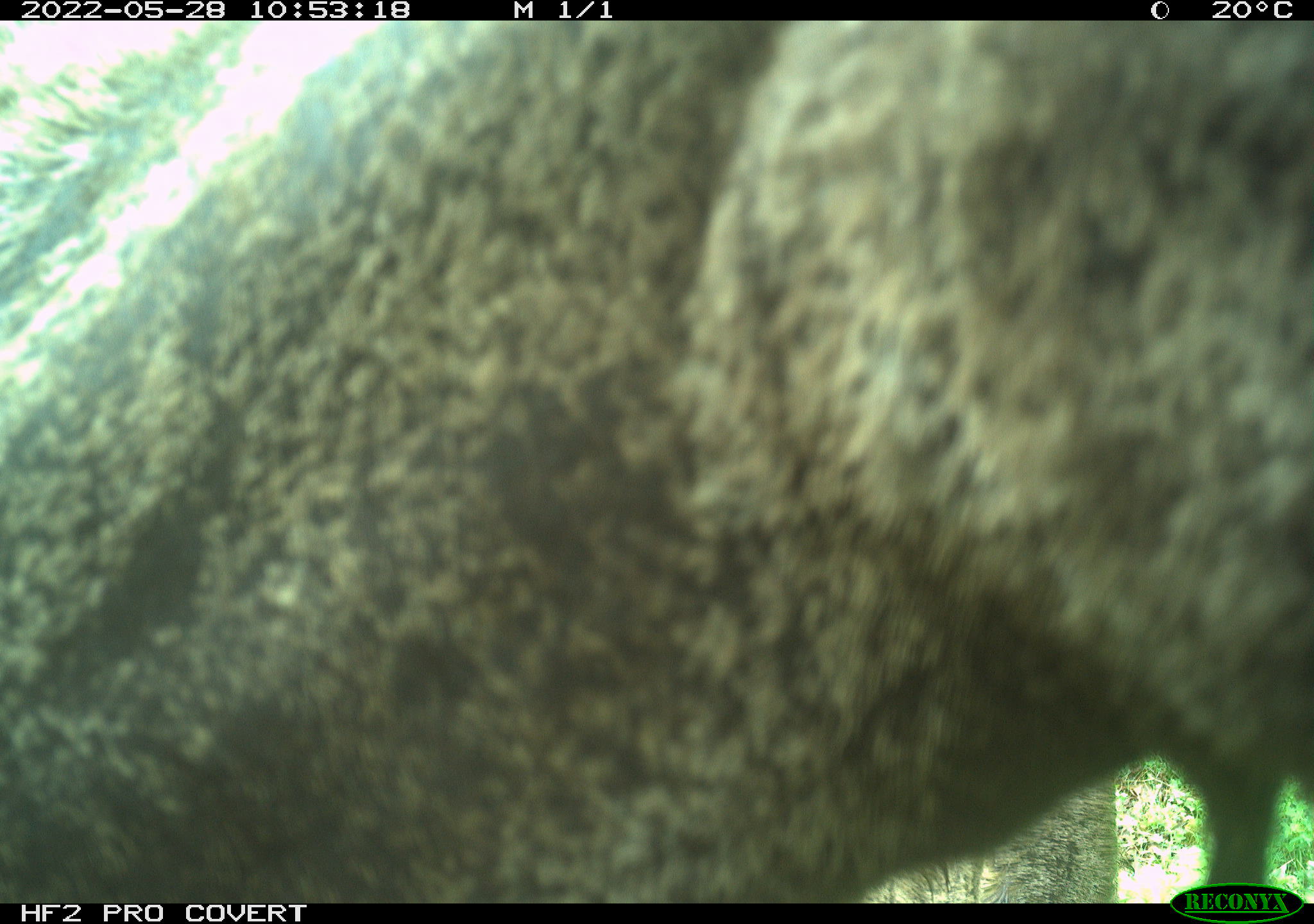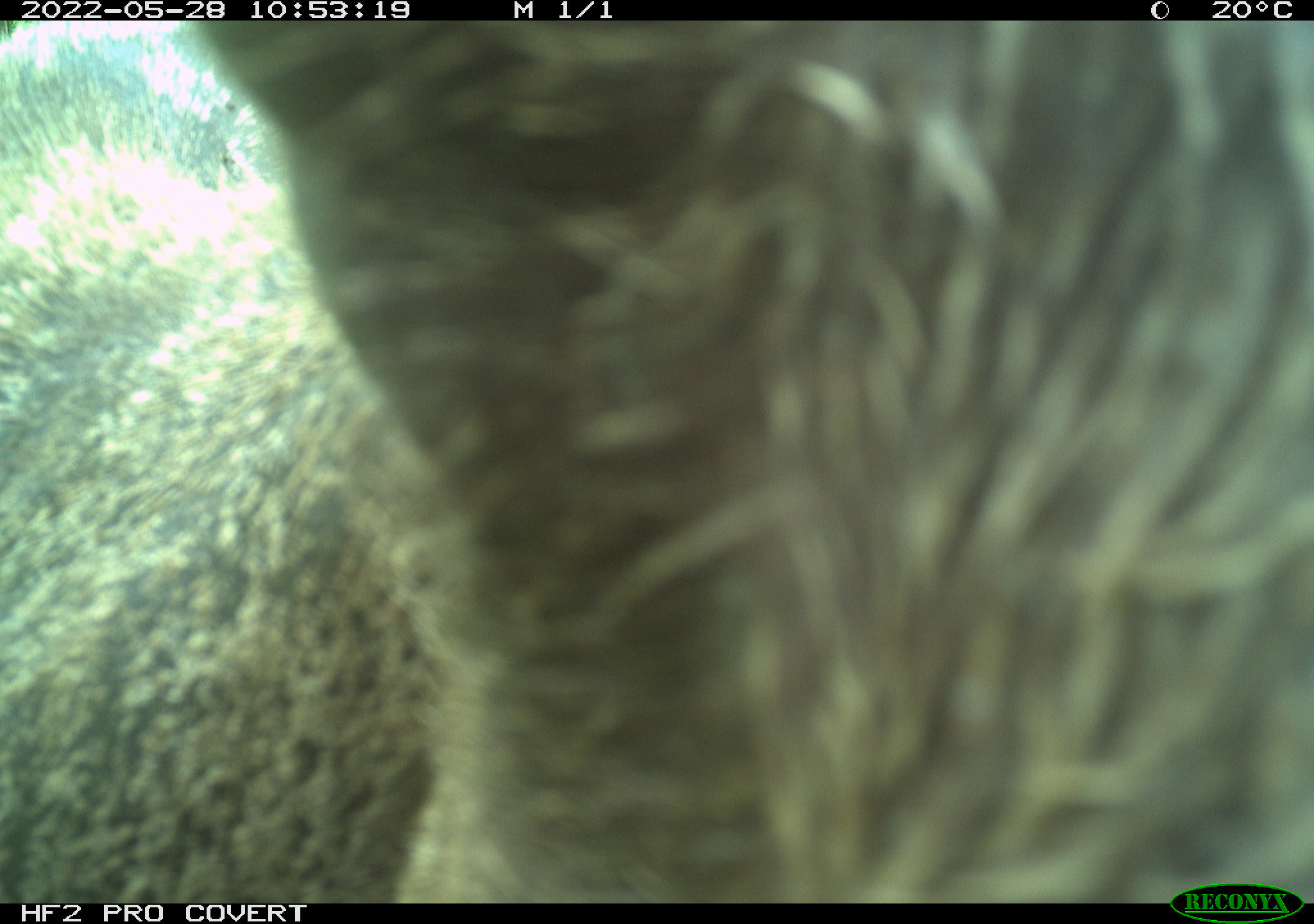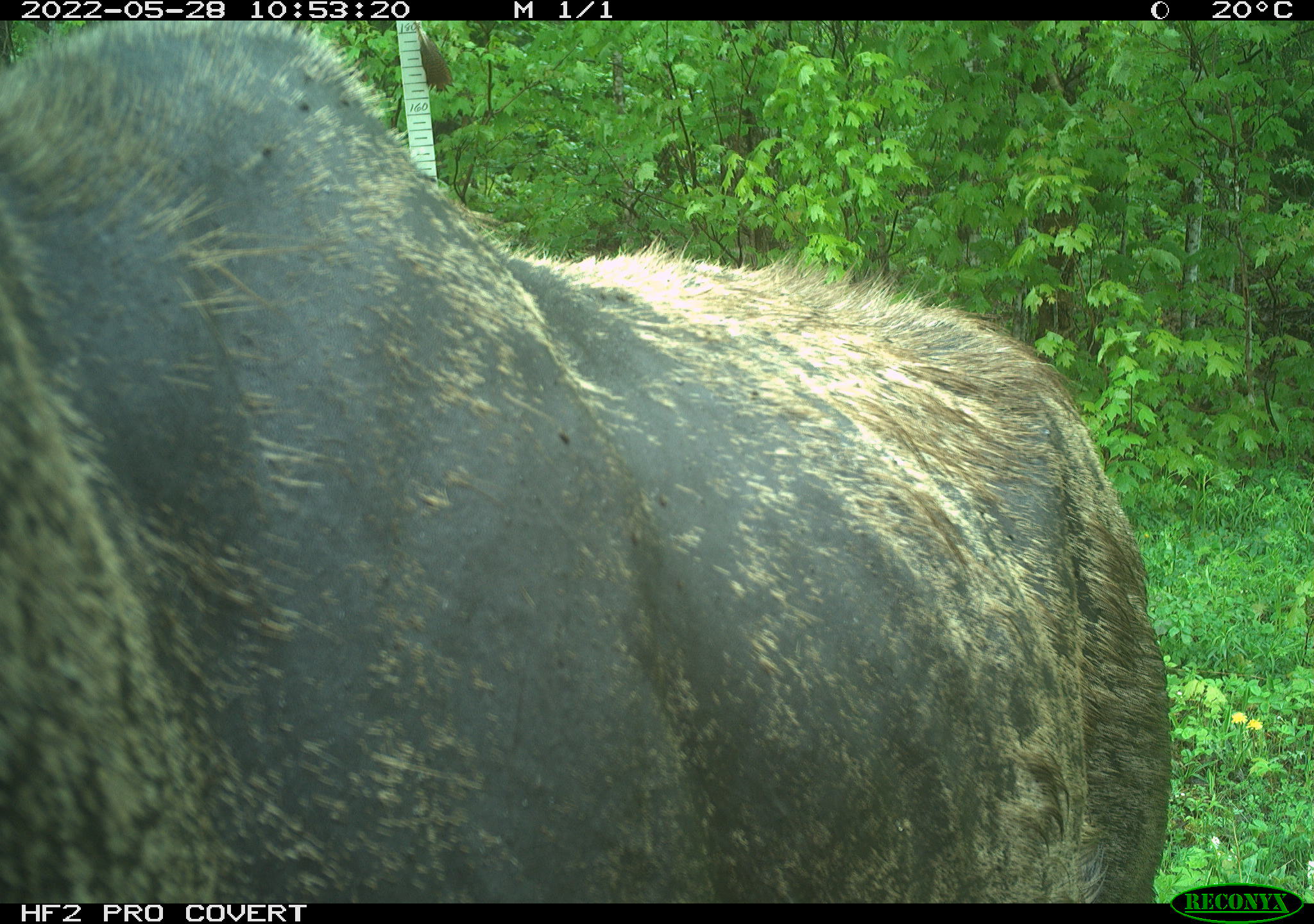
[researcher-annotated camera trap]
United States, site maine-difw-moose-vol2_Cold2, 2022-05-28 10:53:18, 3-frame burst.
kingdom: Animalia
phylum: Chordata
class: Mammalia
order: Artiodactyla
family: Cervidae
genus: Alces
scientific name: Alces alces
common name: moose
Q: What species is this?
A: Moose (Alces alces).